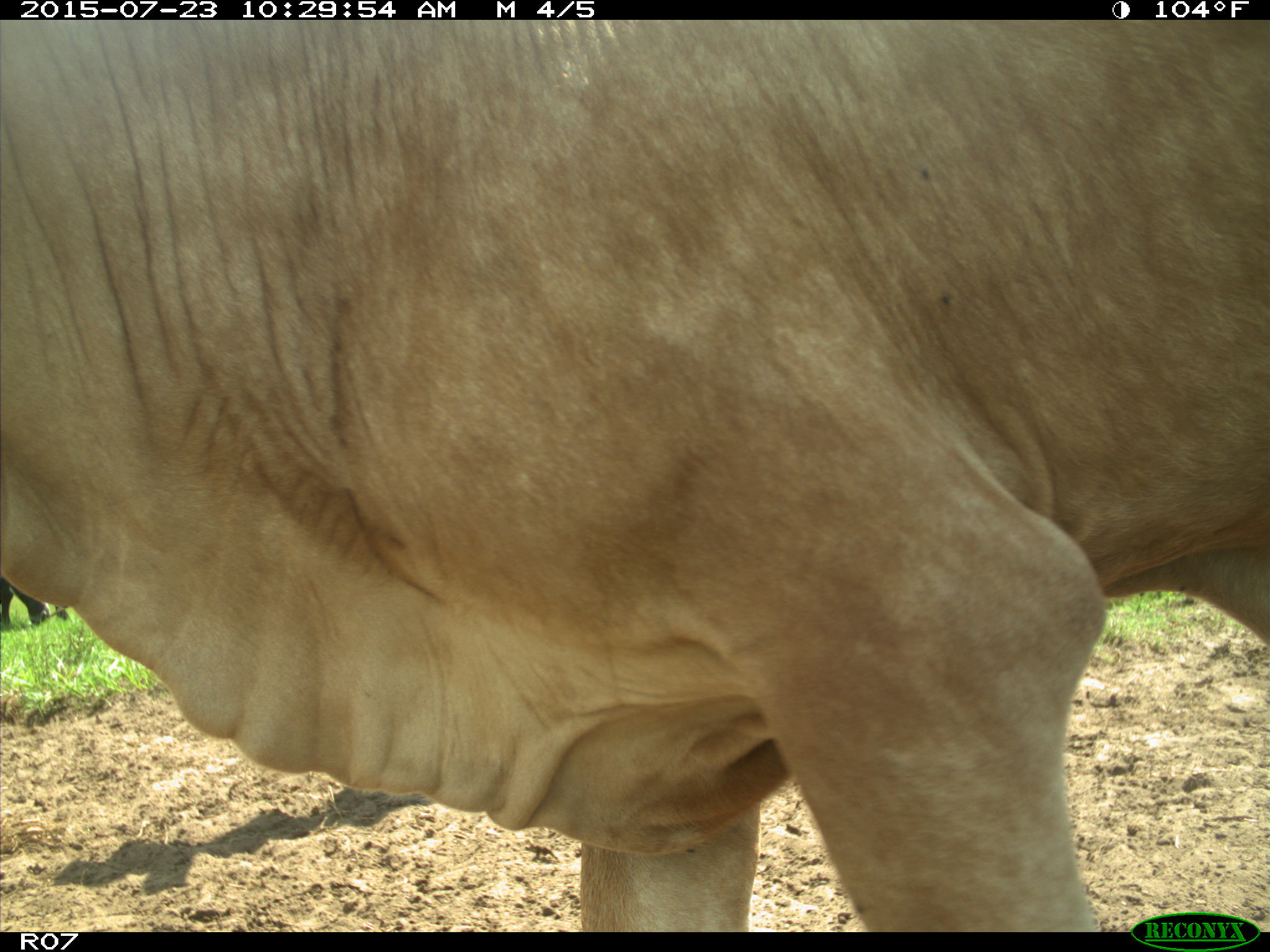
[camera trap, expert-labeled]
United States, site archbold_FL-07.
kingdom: Animalia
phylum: Chordata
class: Mammalia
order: Artiodactyla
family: Bovidae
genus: Bos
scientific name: Bos taurus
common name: domestic cow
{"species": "Bos taurus (domestic cow)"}